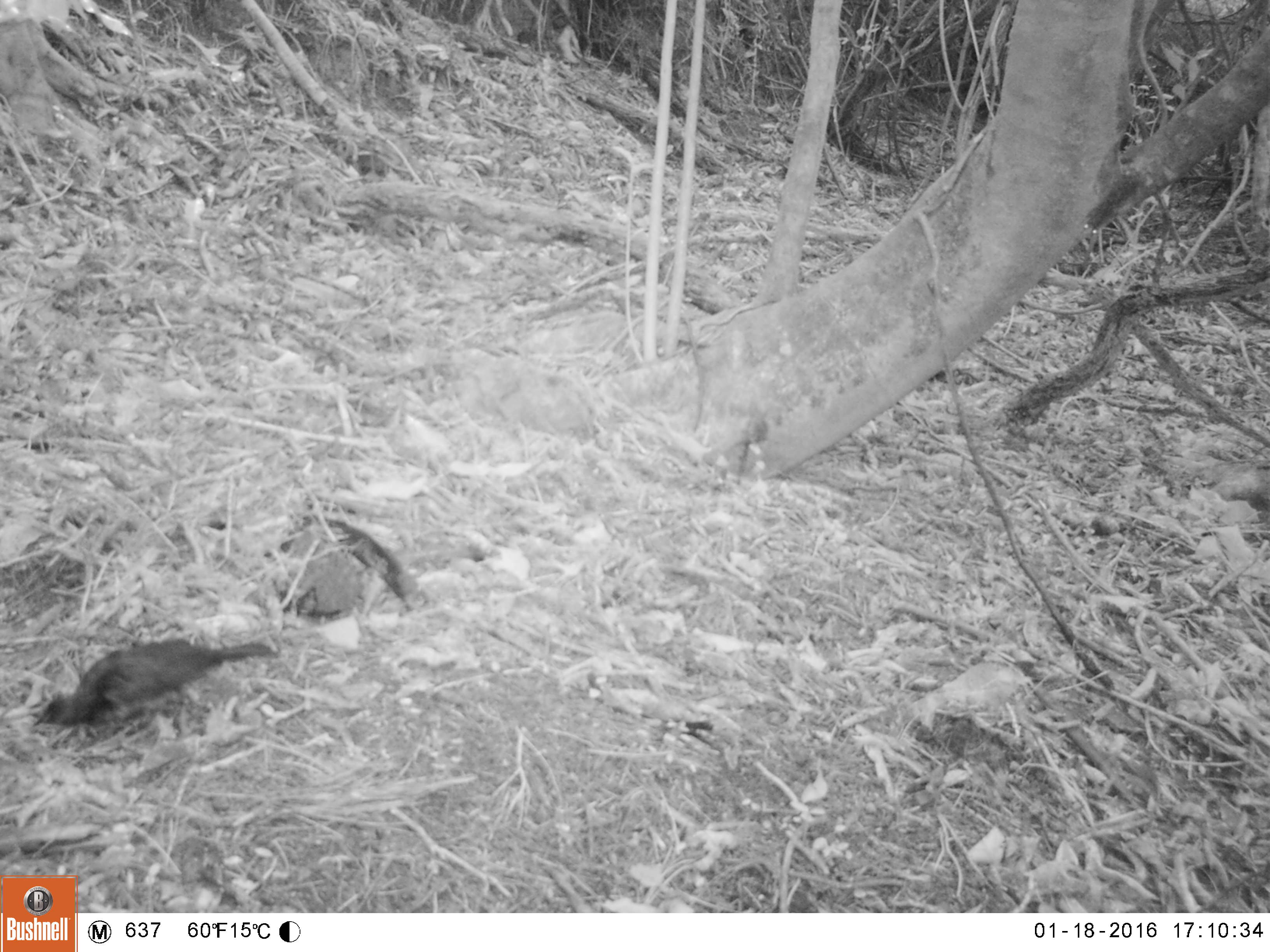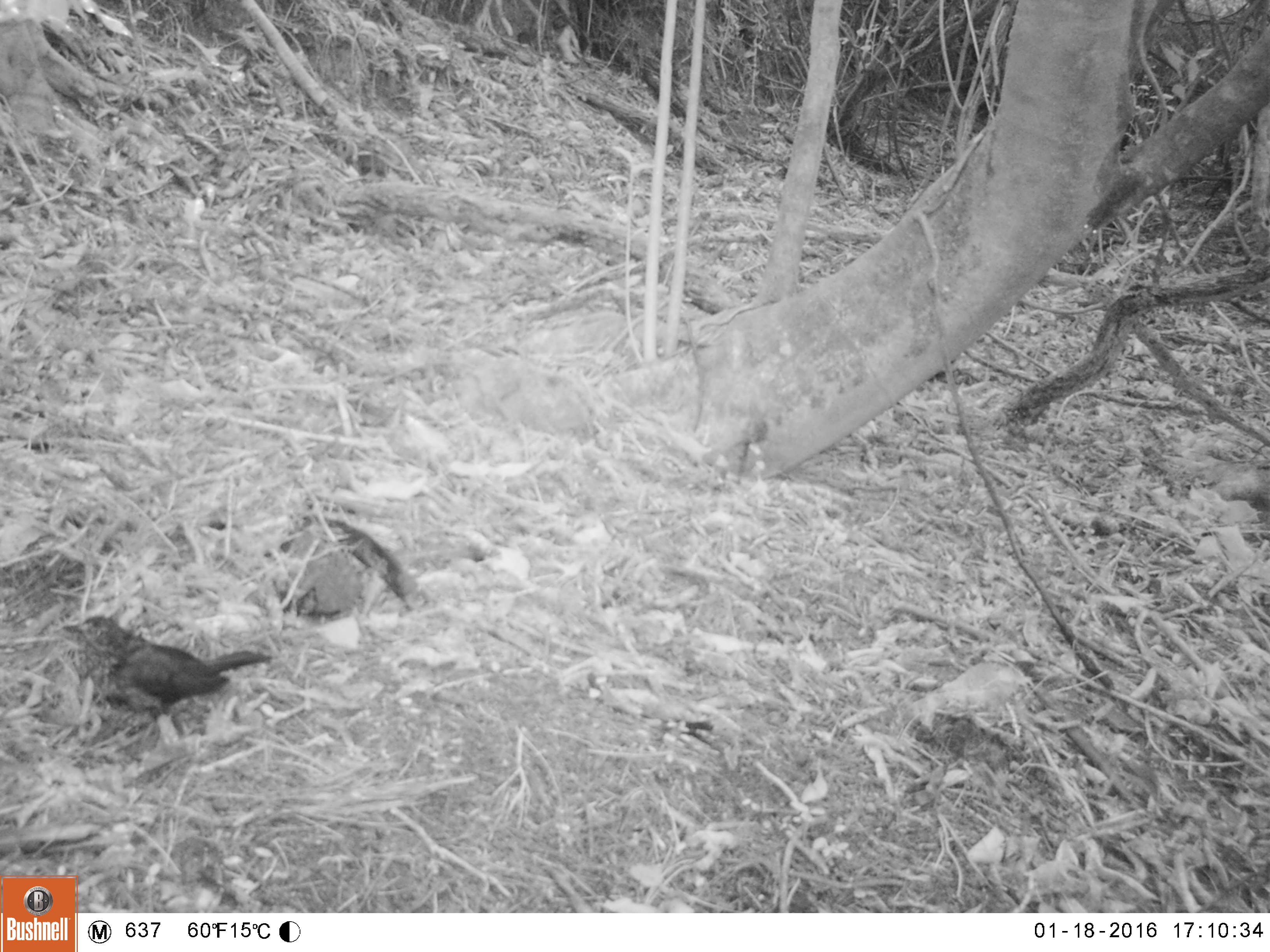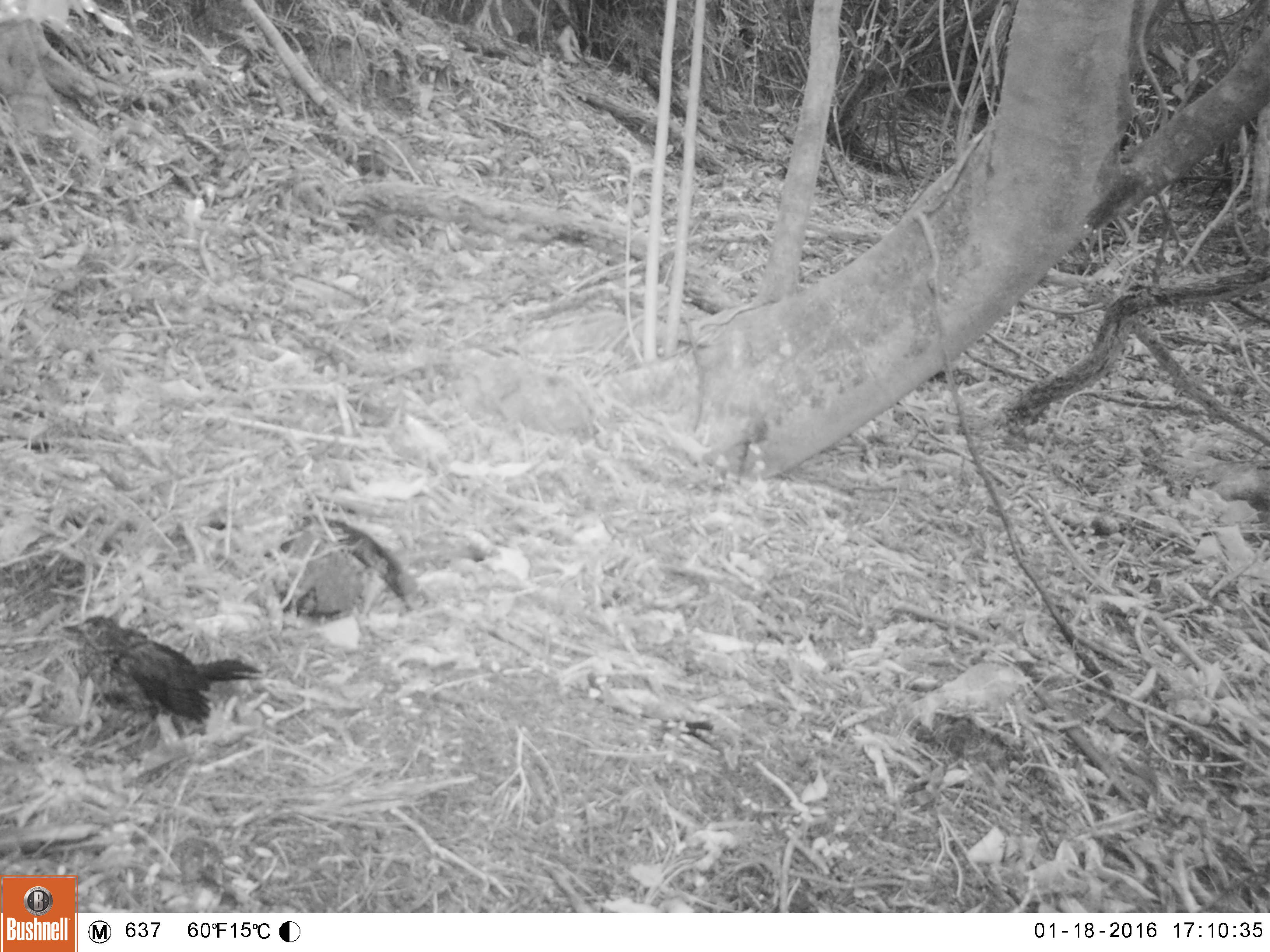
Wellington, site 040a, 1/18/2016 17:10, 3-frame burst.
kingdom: Animalia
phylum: Chordata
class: Aves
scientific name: Aves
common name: bird